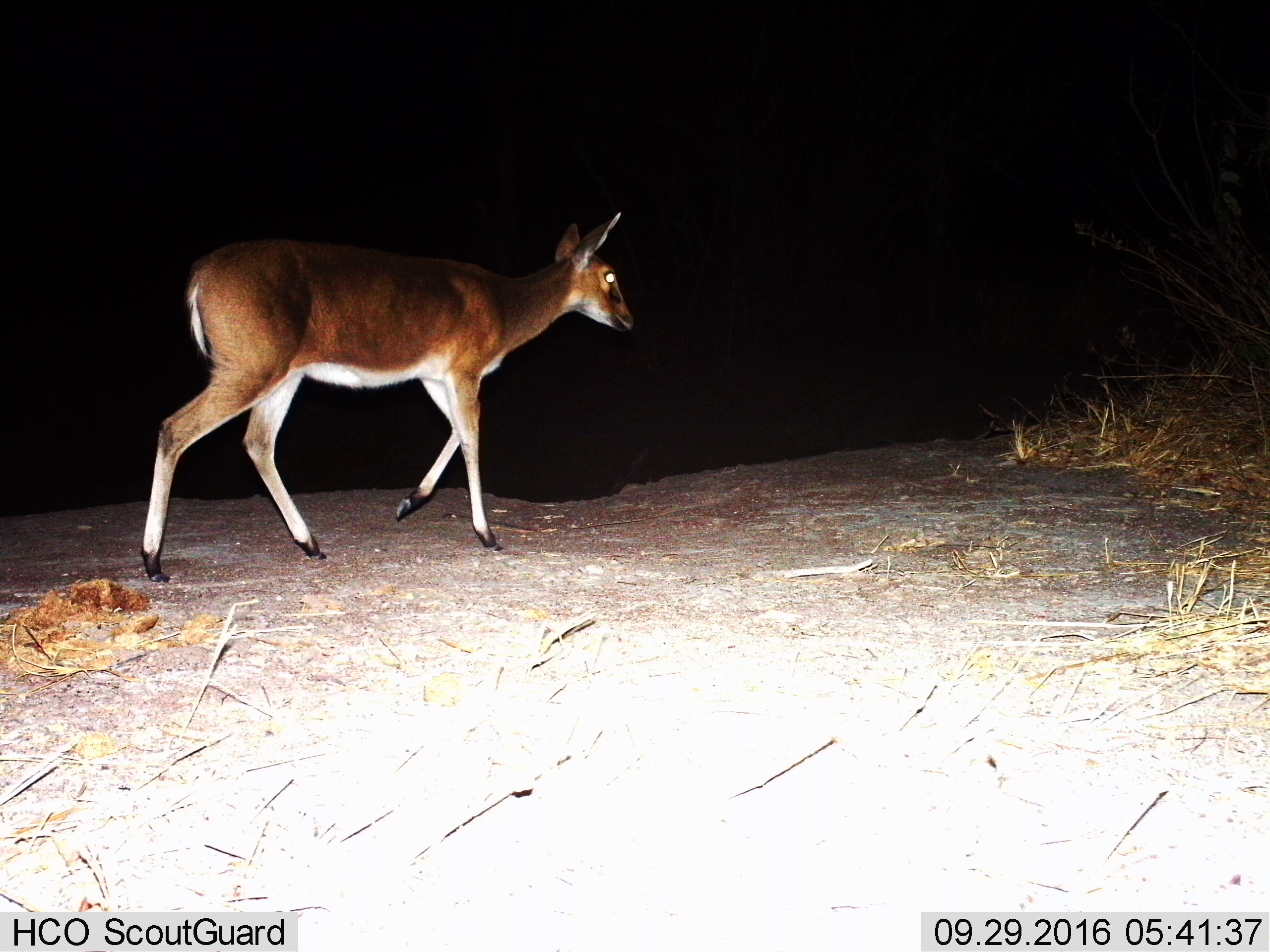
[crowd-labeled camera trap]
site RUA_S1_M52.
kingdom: Animalia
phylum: Chordata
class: Mammalia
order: Artiodactyla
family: Bovidae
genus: Redunca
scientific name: Redunca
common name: reedbuck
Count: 1.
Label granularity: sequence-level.